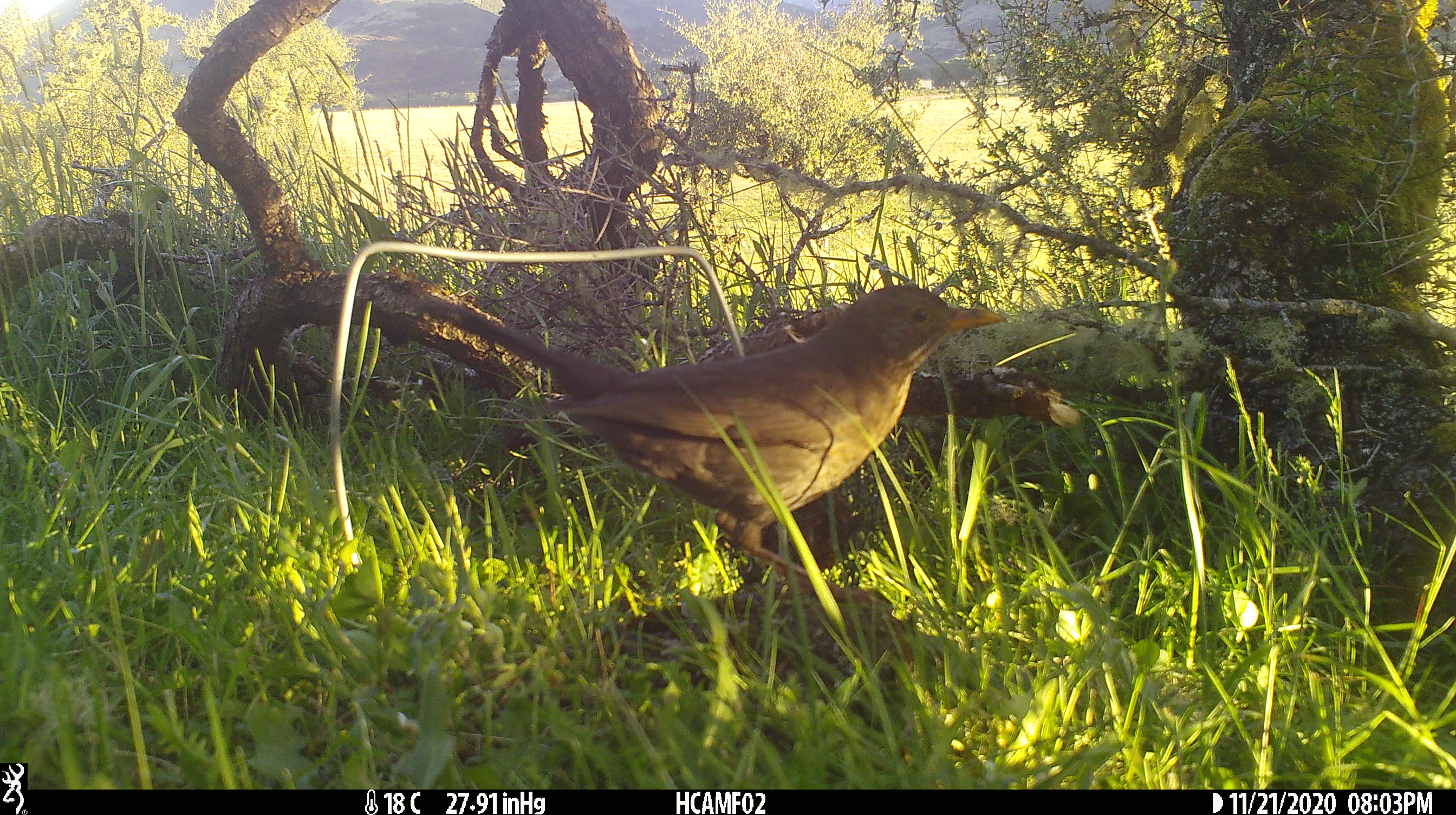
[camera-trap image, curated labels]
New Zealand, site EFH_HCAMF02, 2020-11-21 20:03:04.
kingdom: Animalia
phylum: Chordata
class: Aves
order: Passeriformes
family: Turdidae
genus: Turdus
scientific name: Turdus merula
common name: eurasian blackbird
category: blackbird